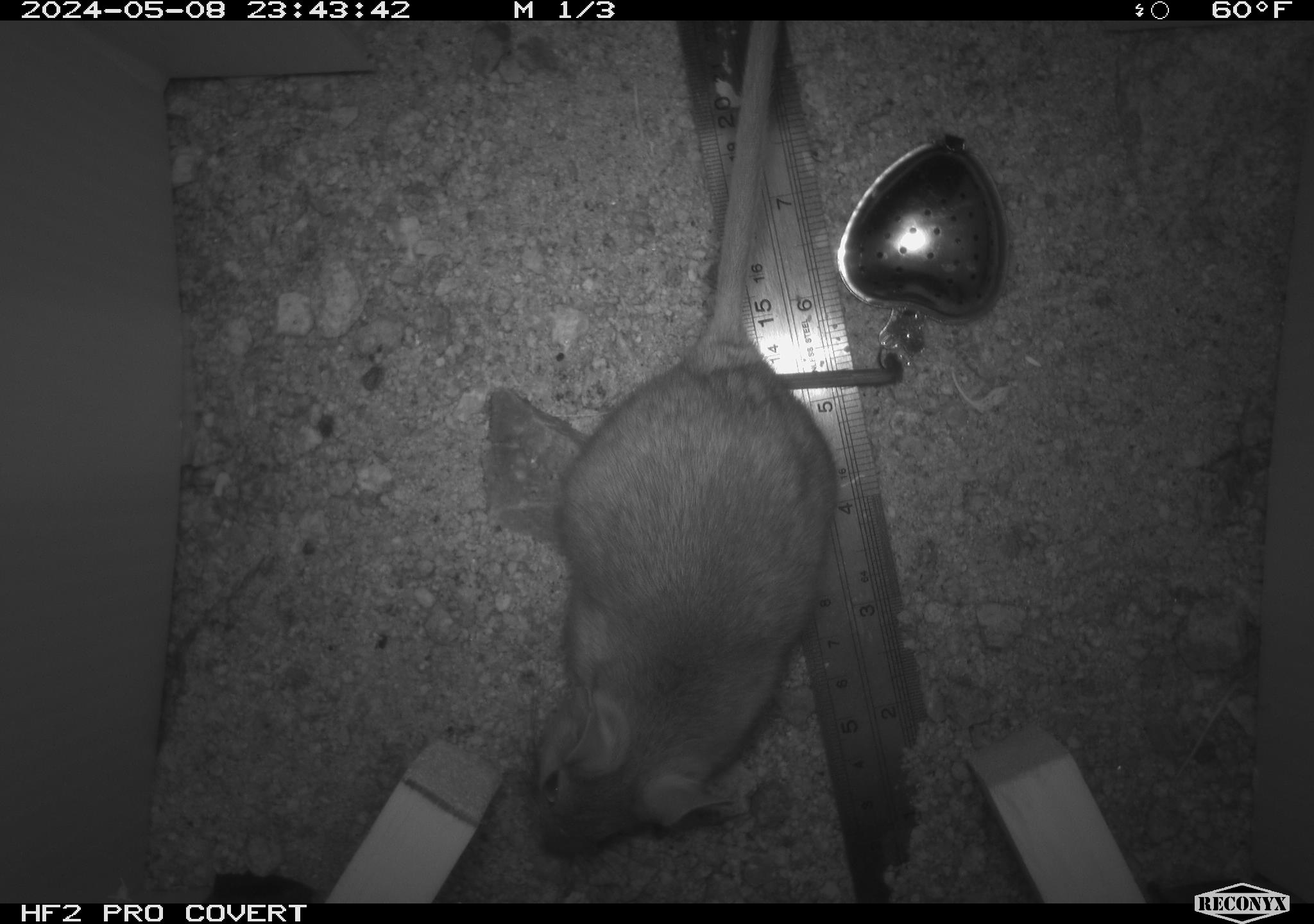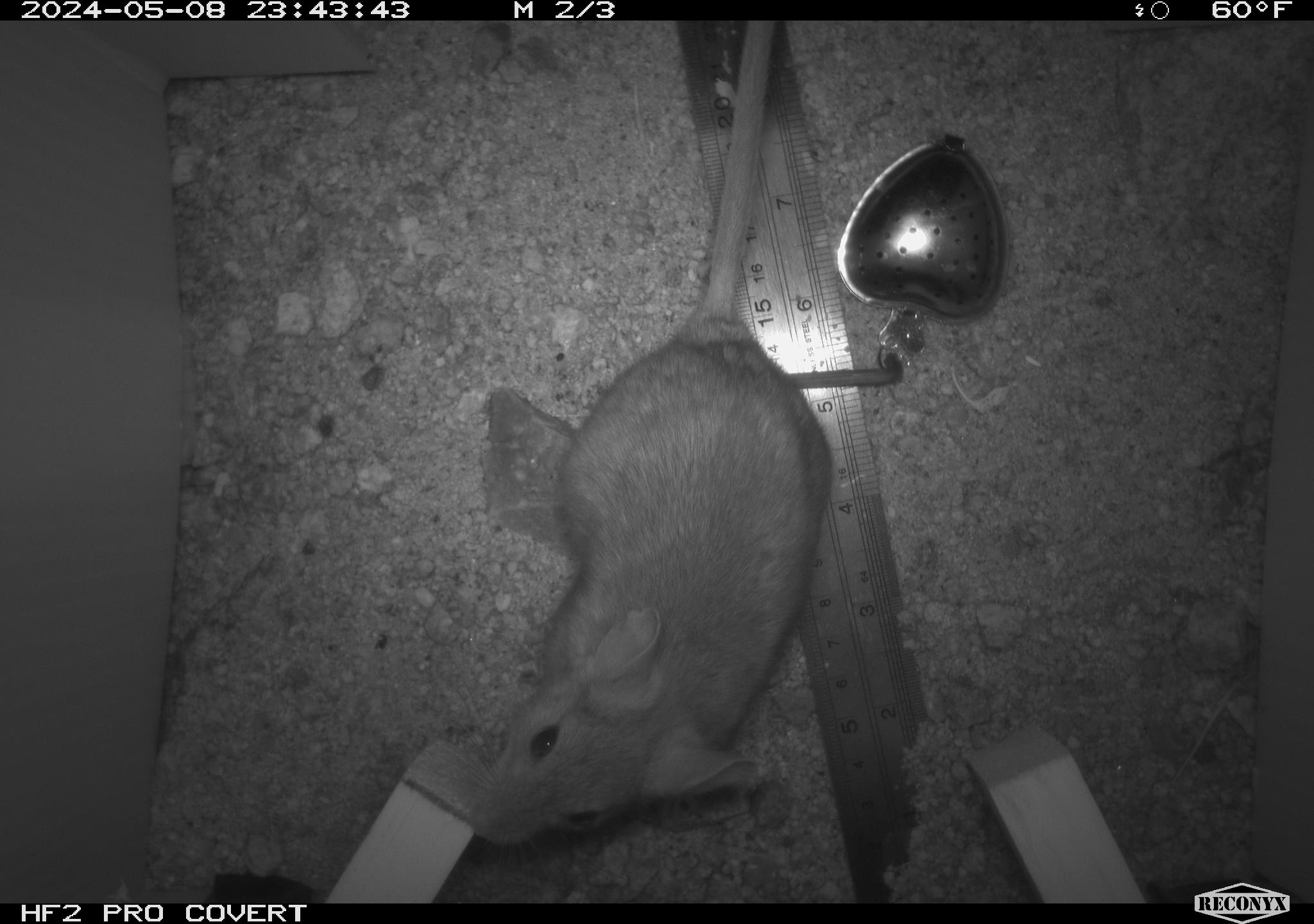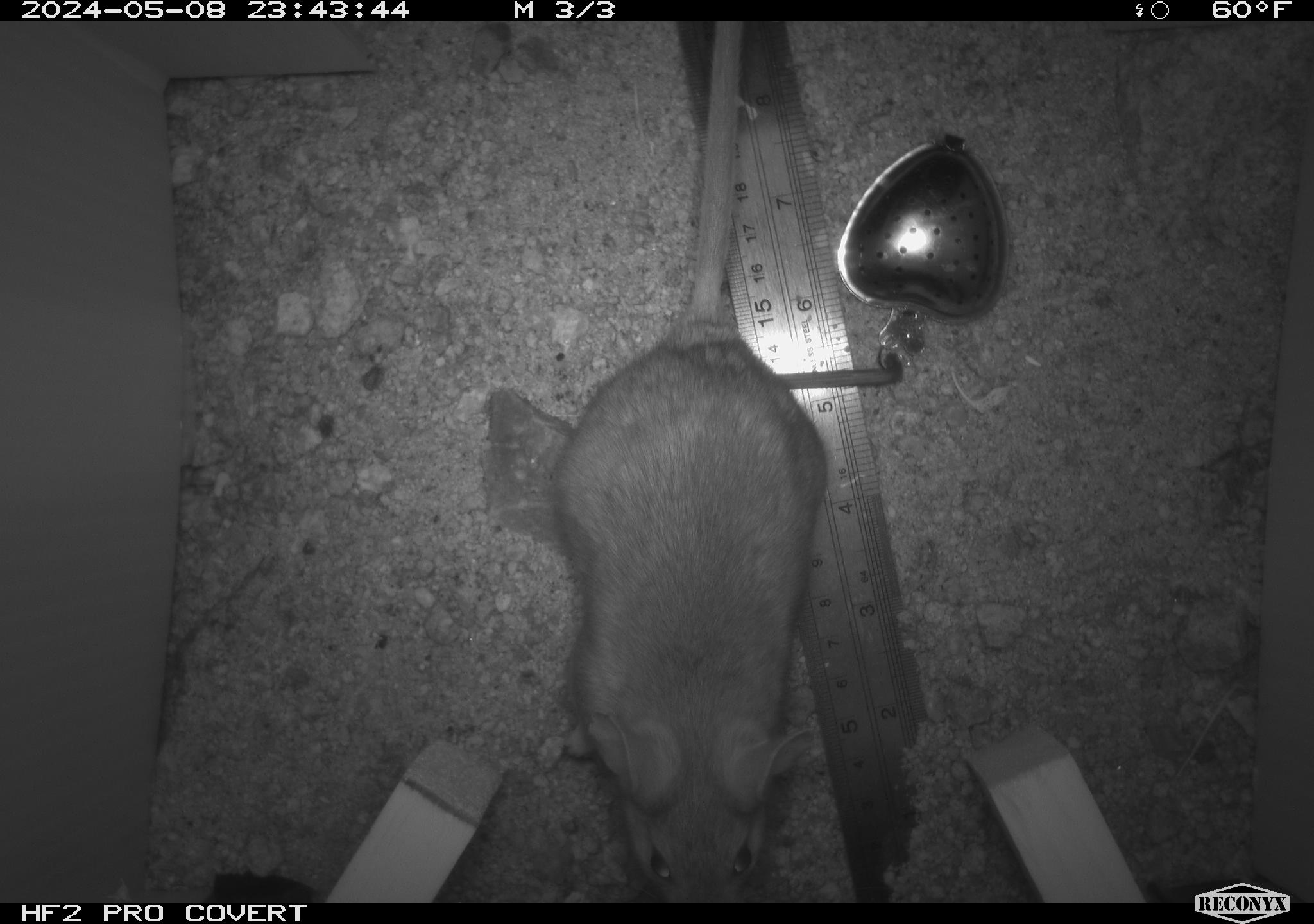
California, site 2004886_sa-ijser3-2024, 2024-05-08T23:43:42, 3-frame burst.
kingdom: Animalia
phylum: Chordata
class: Mammalia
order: Rodentia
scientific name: Rodentia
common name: woodrat or rat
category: woodrat or rat species